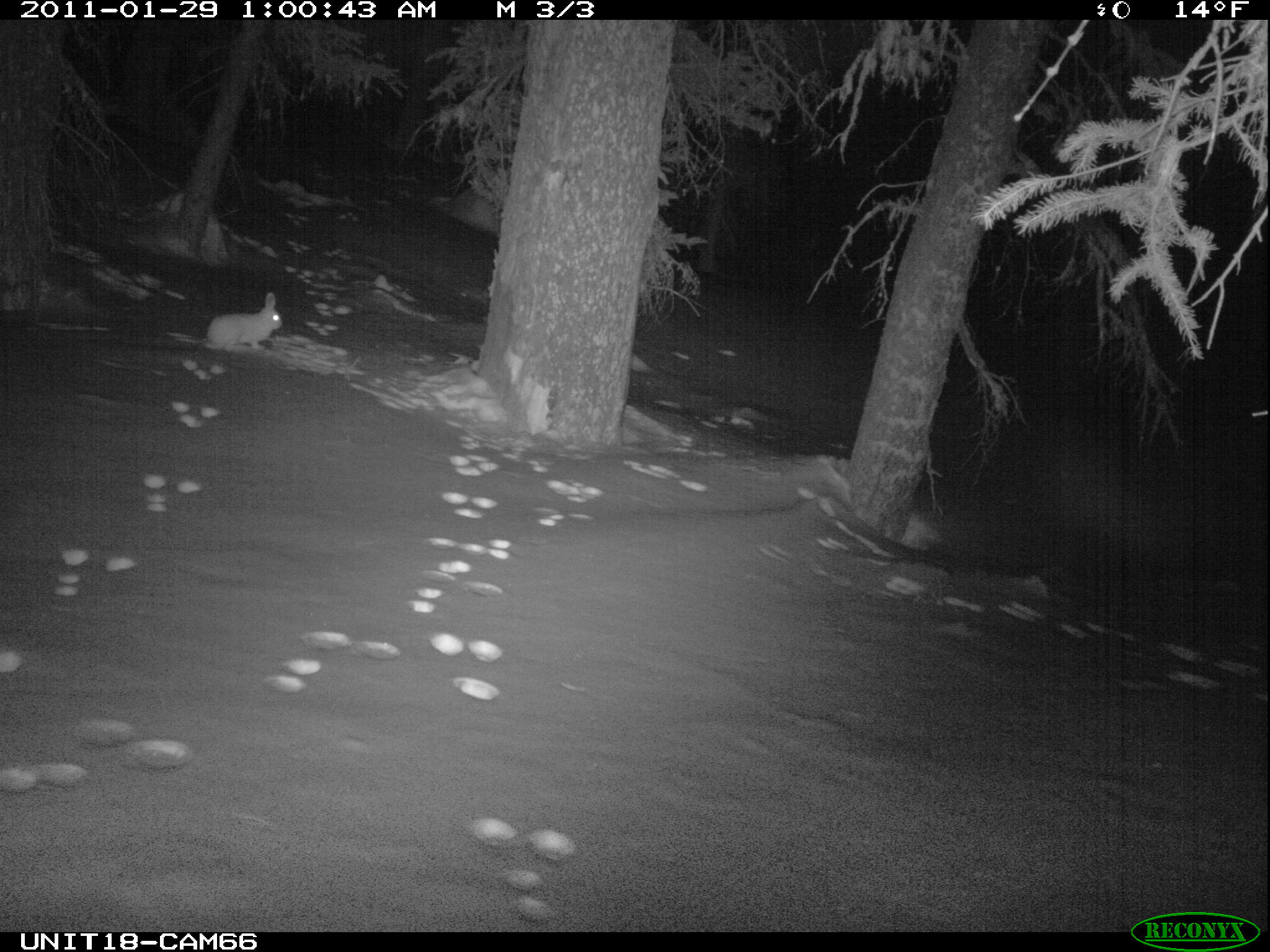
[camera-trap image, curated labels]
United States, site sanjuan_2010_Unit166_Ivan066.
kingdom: Animalia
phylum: Chordata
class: Mammalia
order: Lagomorpha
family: Leporidae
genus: Lepus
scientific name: Lepus americanus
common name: snowshoe hare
Lepus americanus (snowshoe hare).